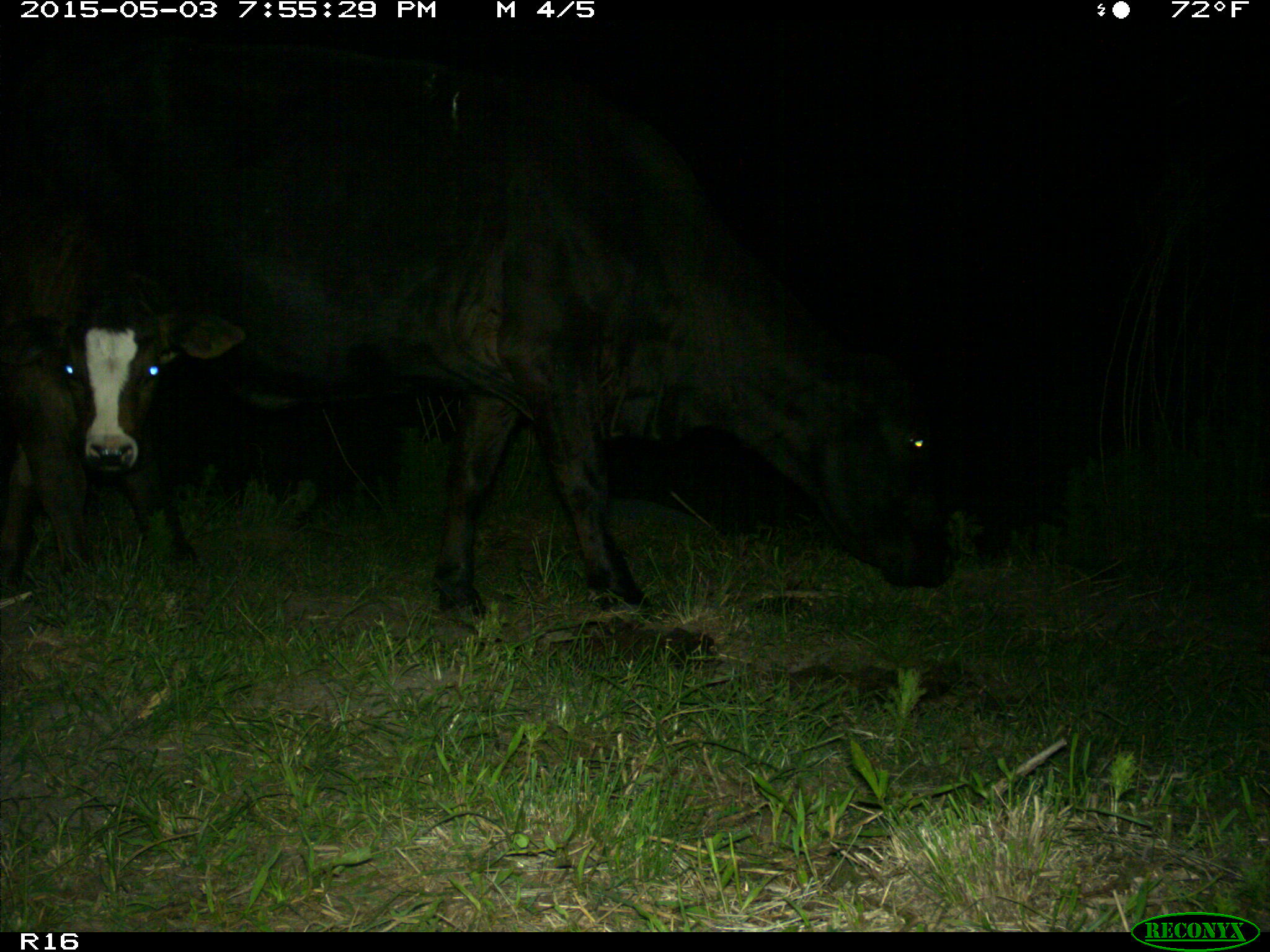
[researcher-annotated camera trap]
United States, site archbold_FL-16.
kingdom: Animalia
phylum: Chordata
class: Mammalia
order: Artiodactyla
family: Bovidae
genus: Bos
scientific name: Bos taurus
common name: domestic cow